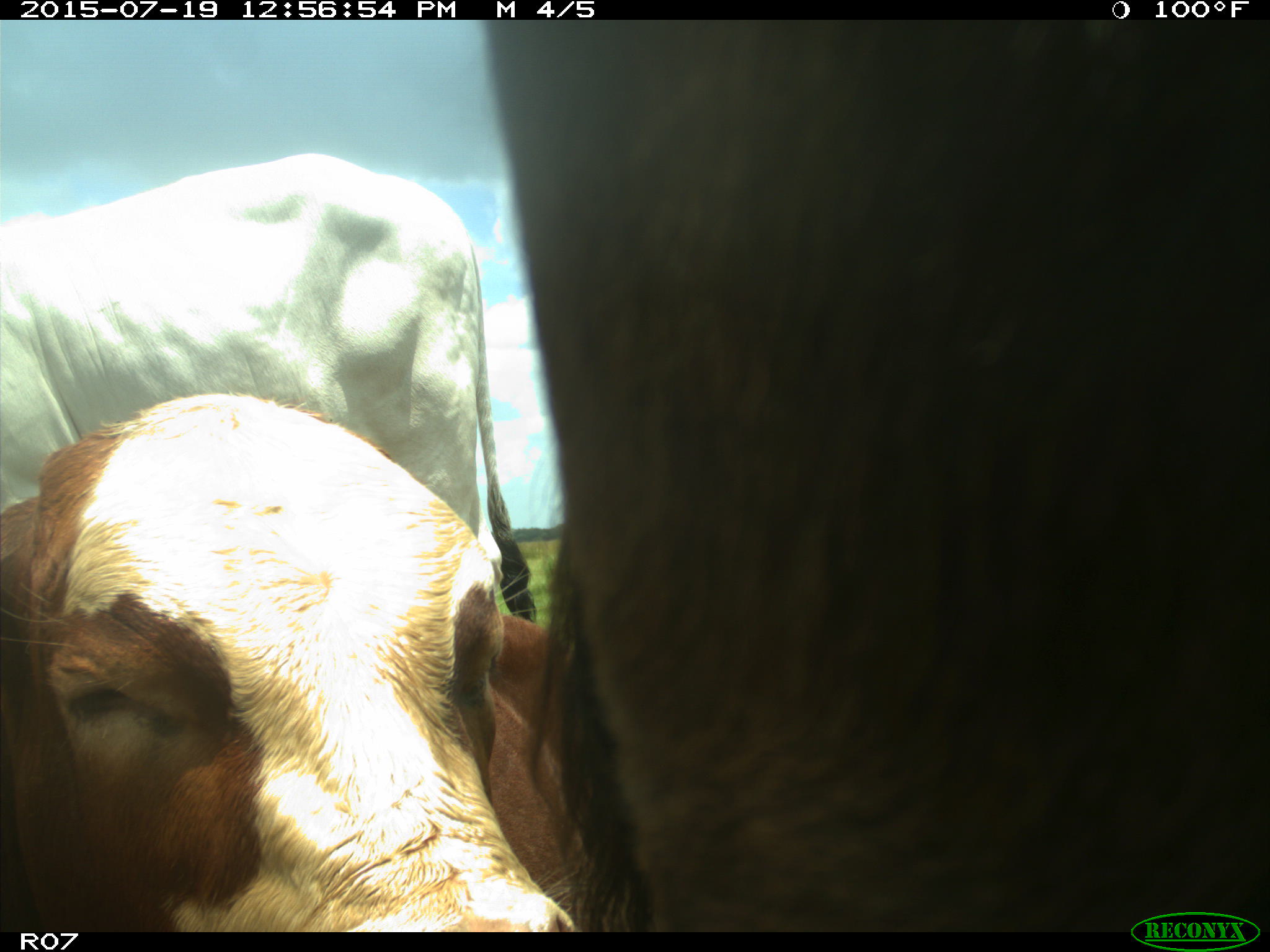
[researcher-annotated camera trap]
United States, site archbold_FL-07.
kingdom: Animalia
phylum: Chordata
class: Mammalia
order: Artiodactyla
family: Bovidae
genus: Bos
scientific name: Bos taurus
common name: domestic cow